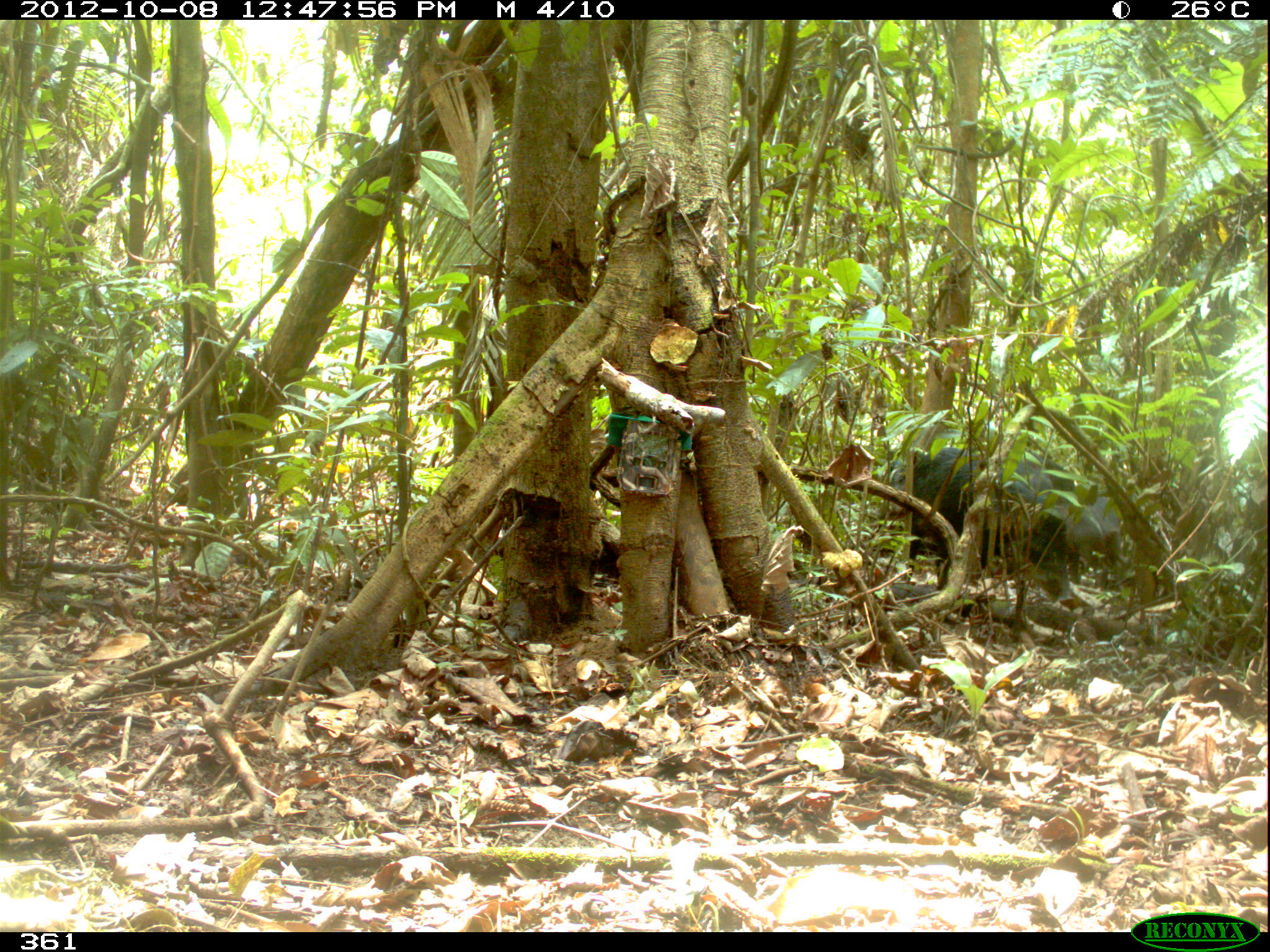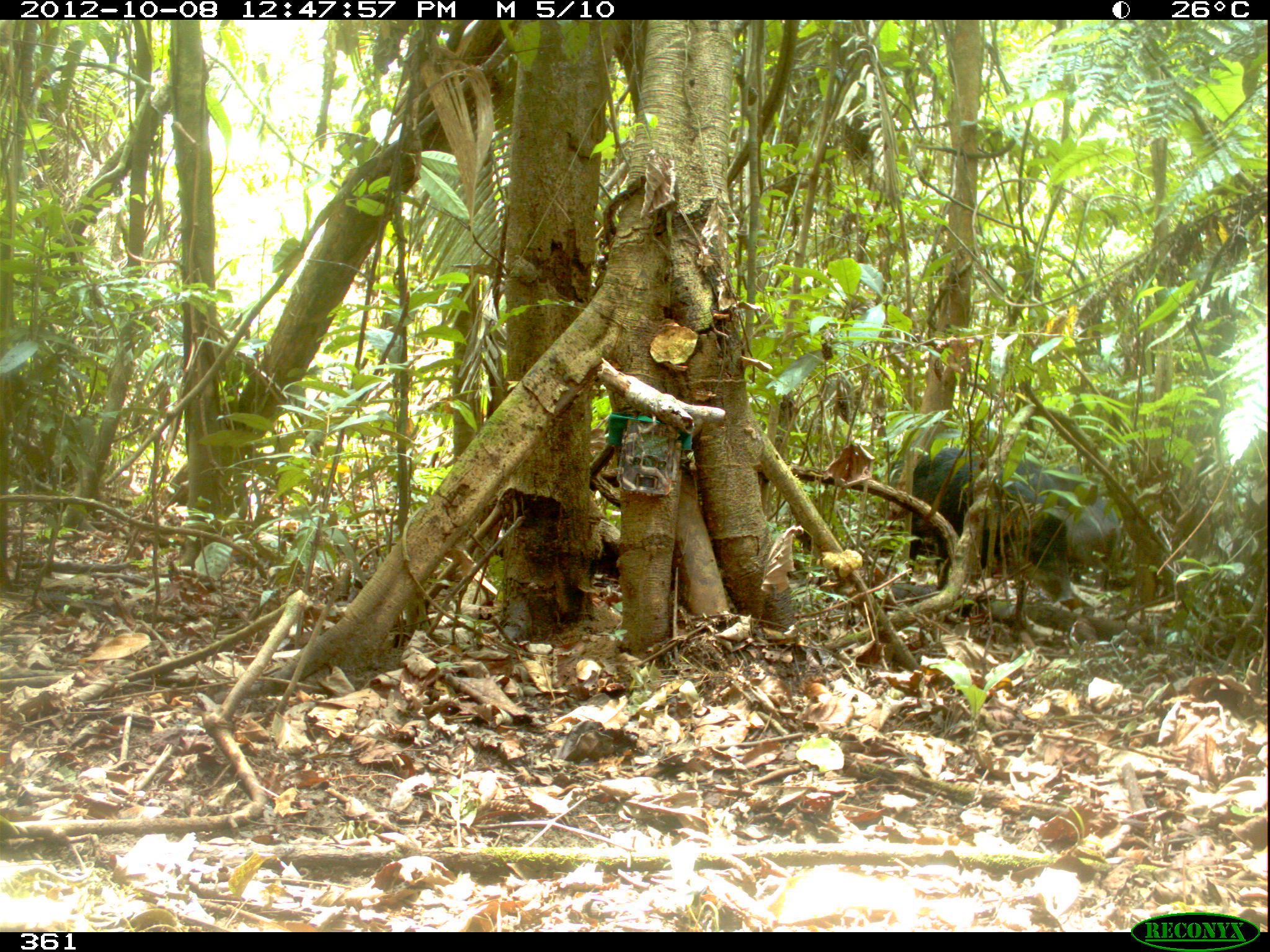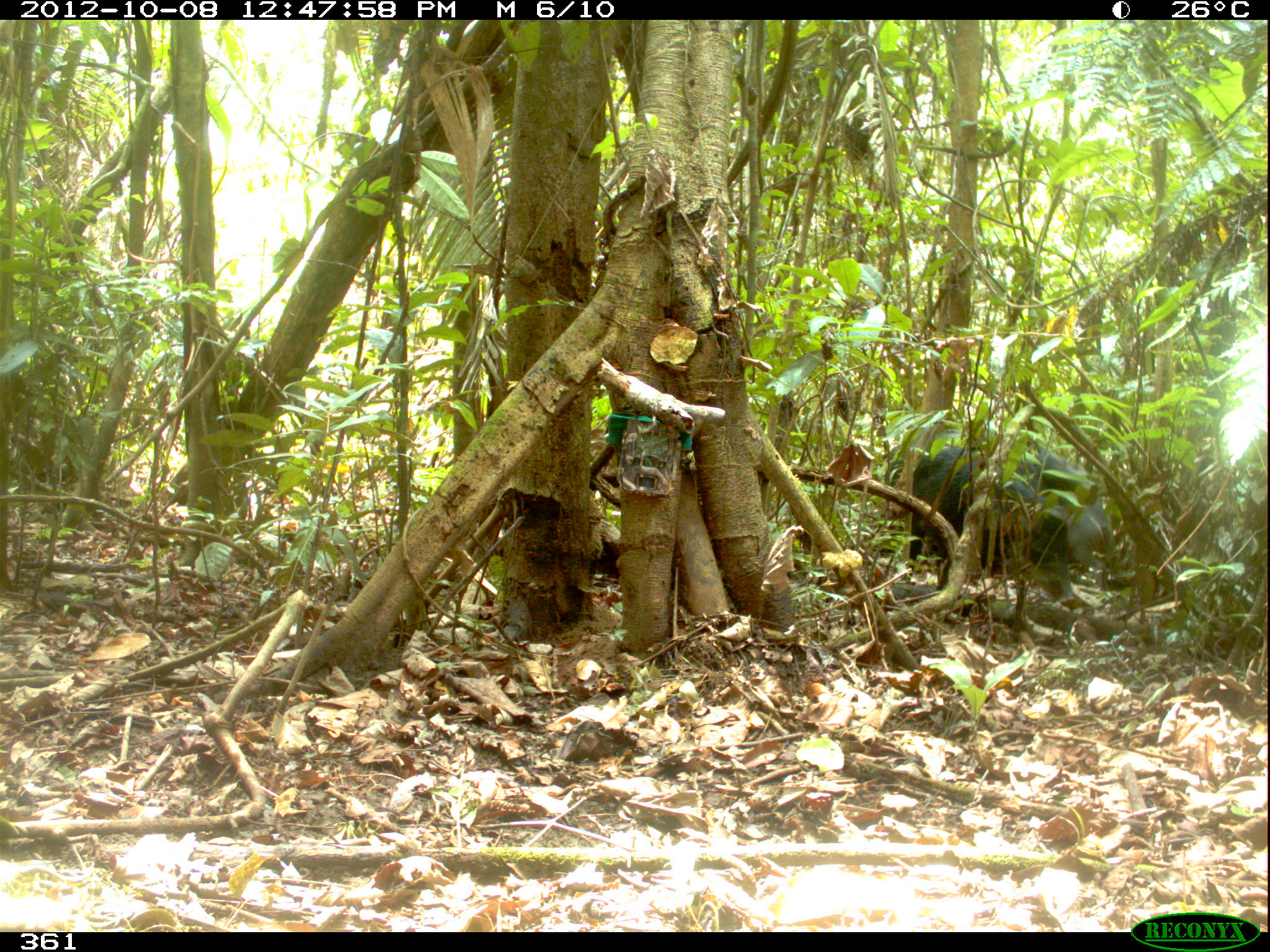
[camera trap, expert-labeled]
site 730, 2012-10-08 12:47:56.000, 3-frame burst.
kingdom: Animalia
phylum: Chordata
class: Mammalia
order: Artiodactyla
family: Tayassuidae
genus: Tayassu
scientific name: Tayassu pecari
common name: white-lipped peccary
Tayassu pecari (white-lipped peccary).